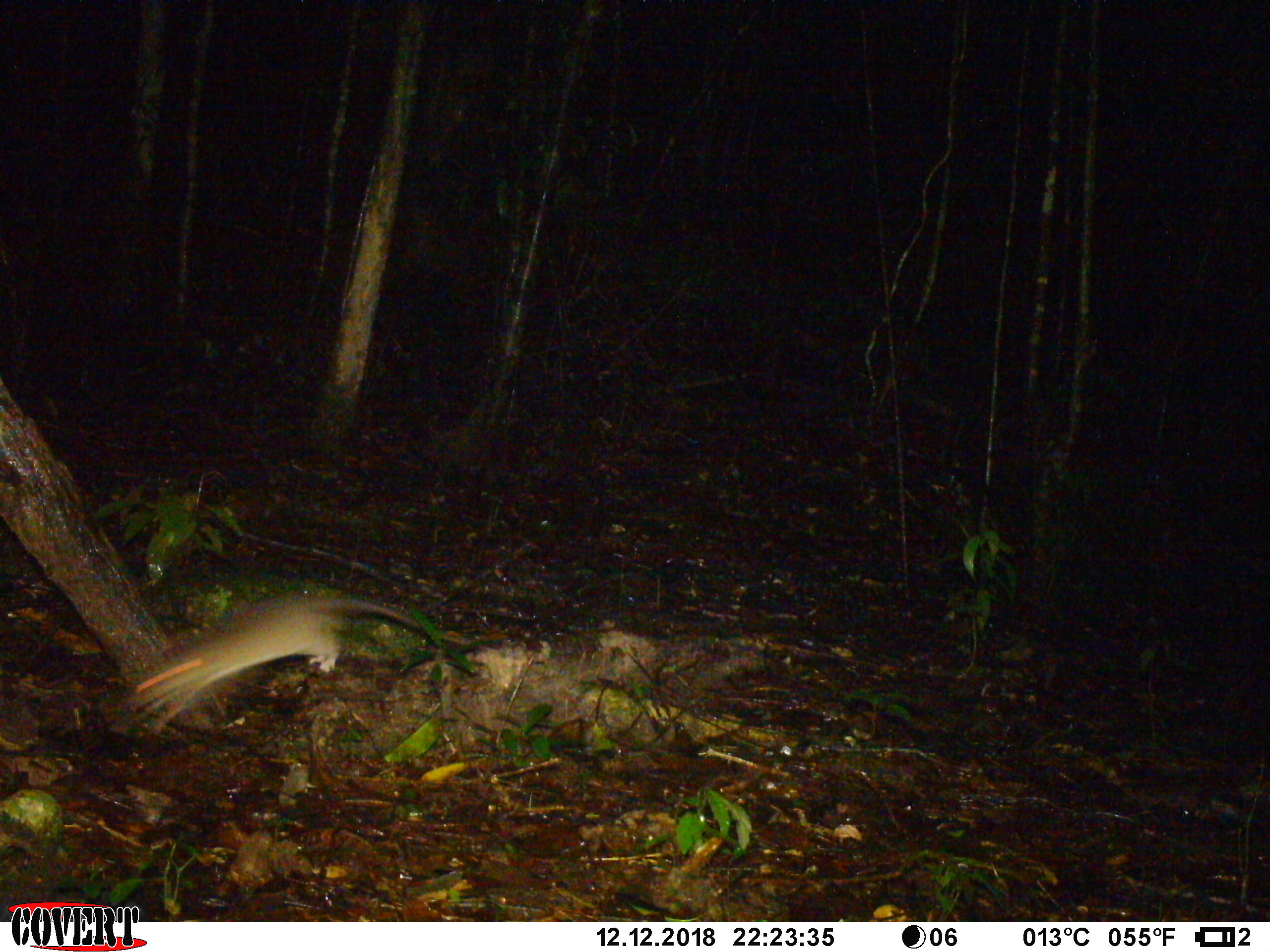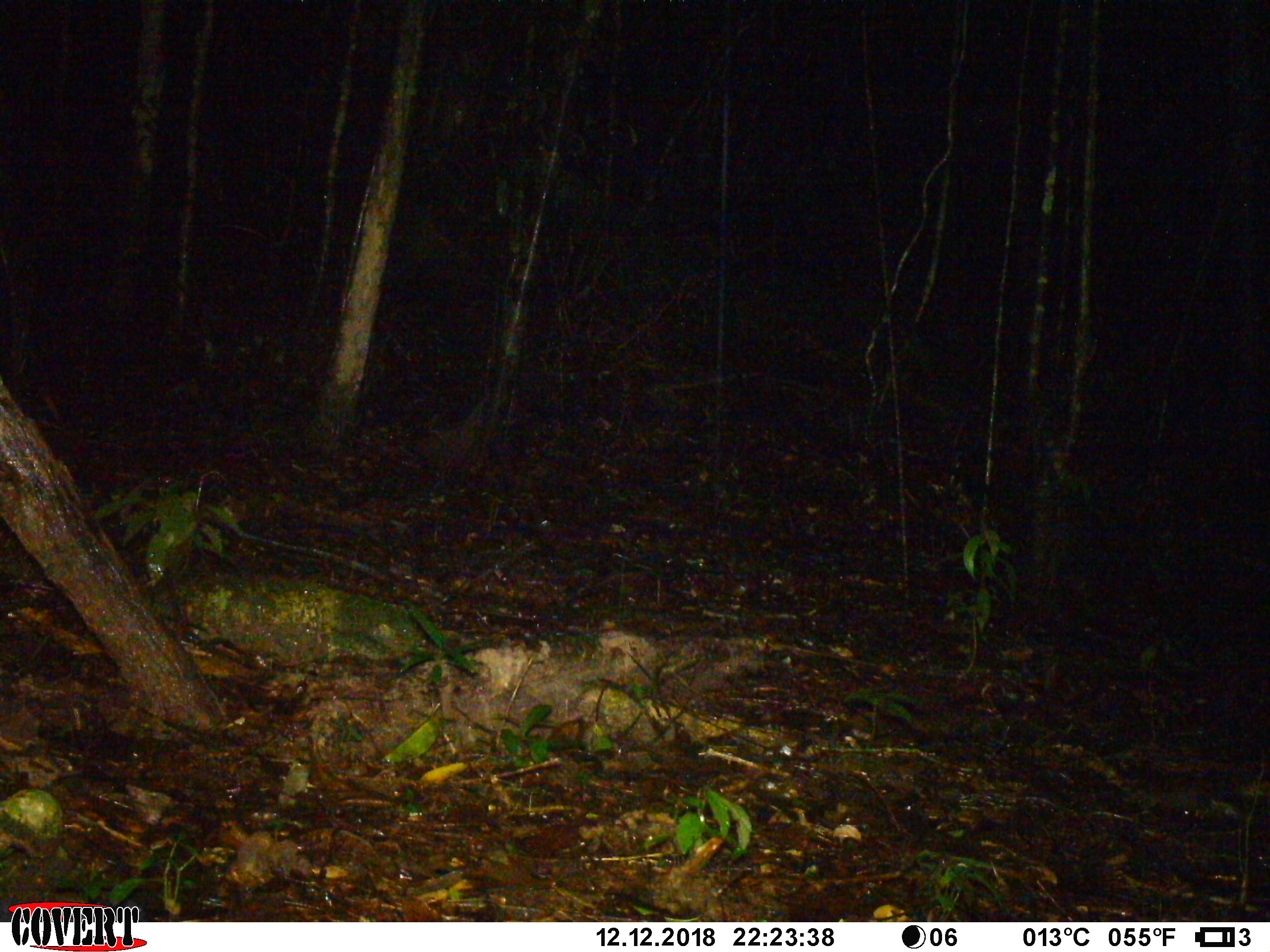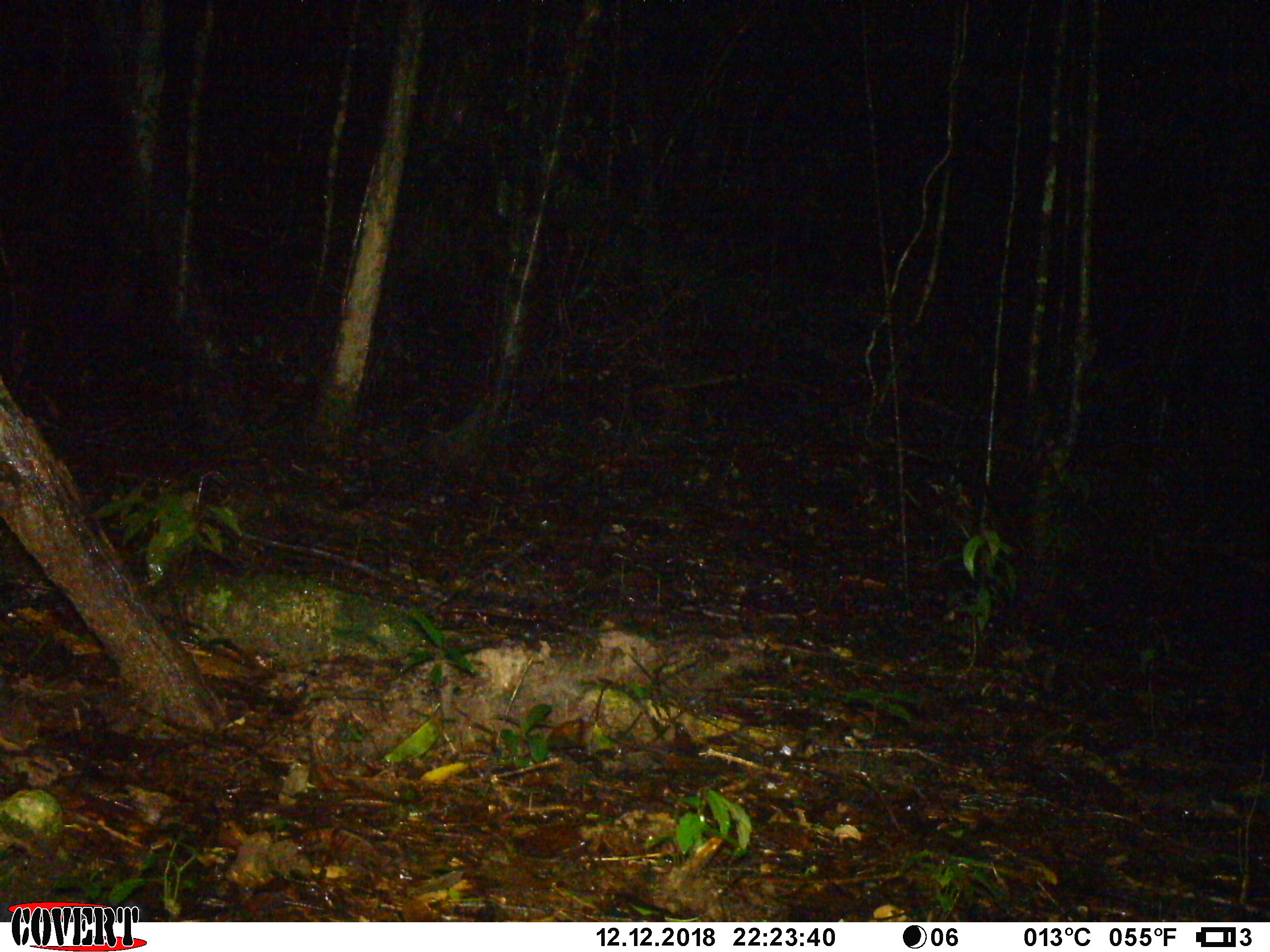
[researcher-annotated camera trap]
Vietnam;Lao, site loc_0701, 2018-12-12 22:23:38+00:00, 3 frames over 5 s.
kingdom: Animalia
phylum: Chordata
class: Mammalia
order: Rodentia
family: Muridae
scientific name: Muridae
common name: old-world mice and rats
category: unidentified murid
Unidentified murid (old-world mice and rats) (Muridae). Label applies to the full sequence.